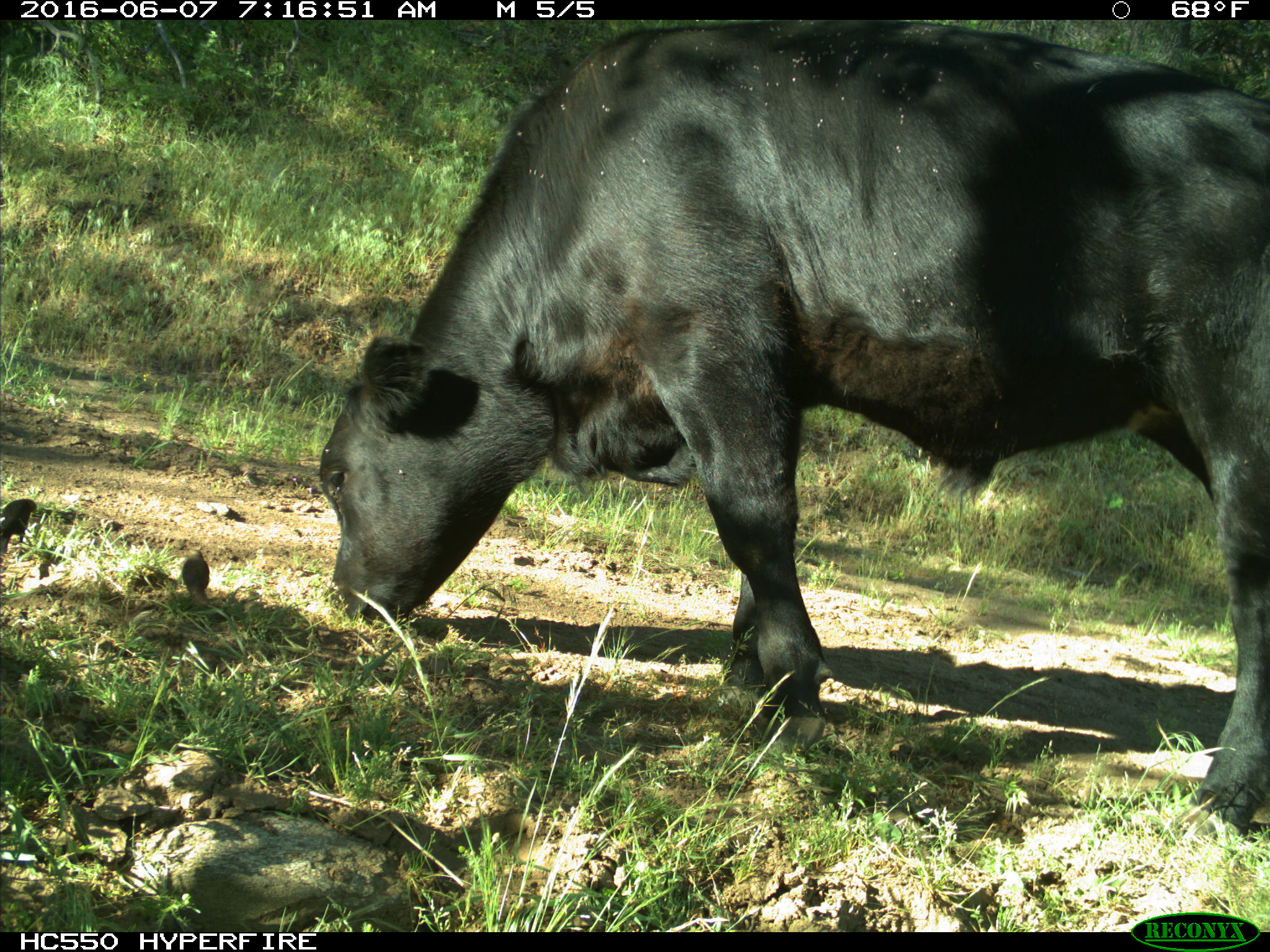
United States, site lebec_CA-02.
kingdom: Animalia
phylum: Chordata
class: Mammalia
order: Artiodactyla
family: Bovidae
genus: Bos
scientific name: Bos taurus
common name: domestic cow